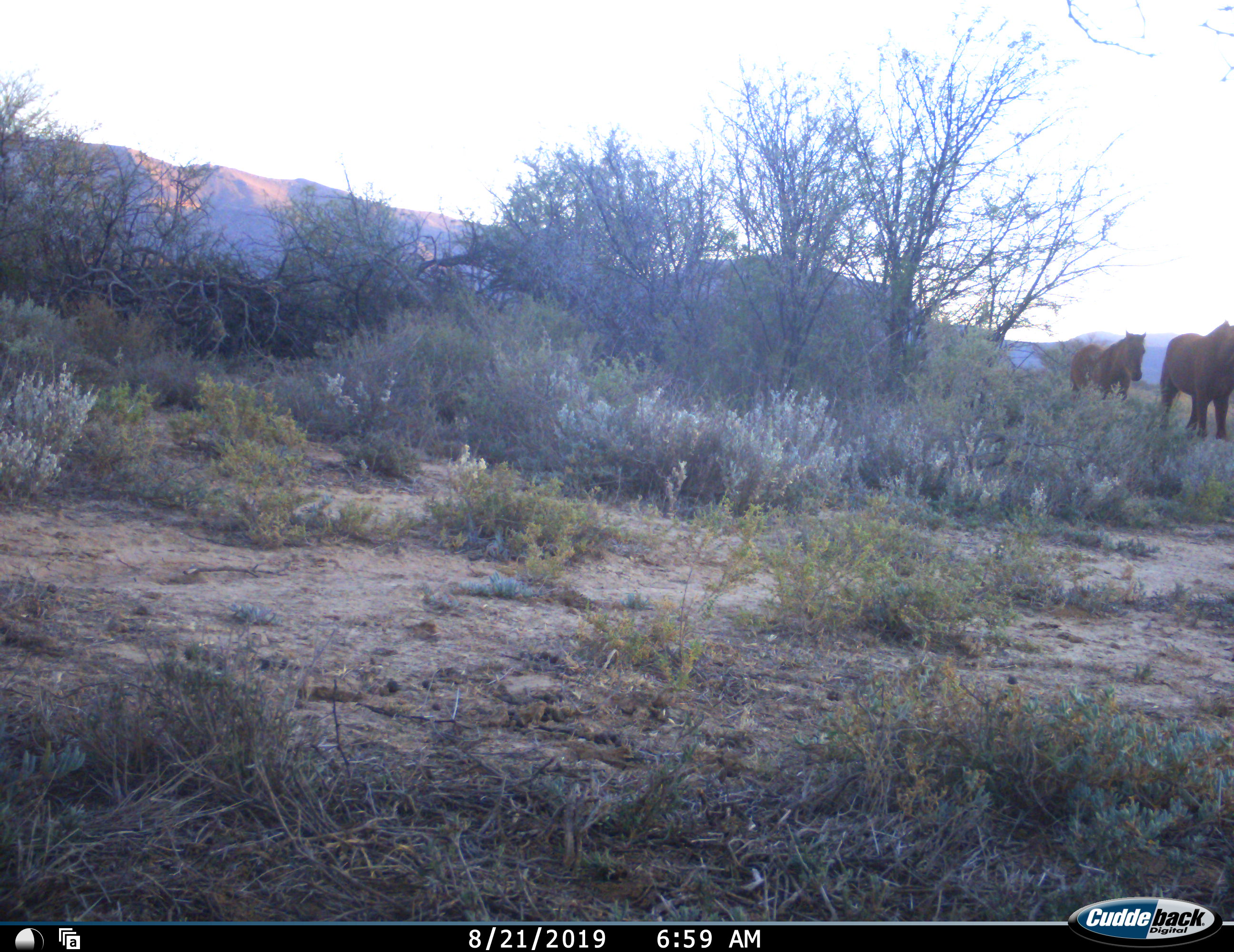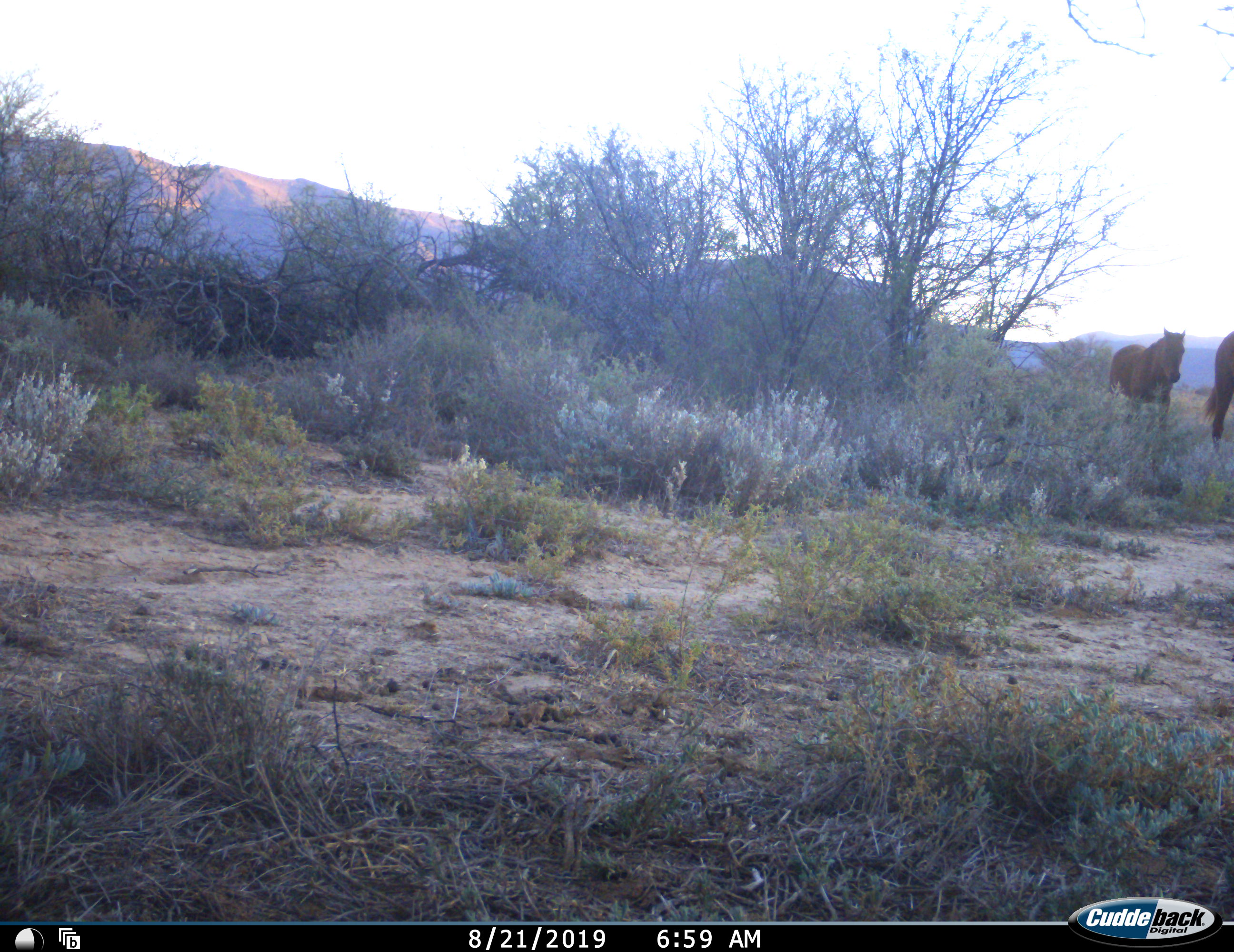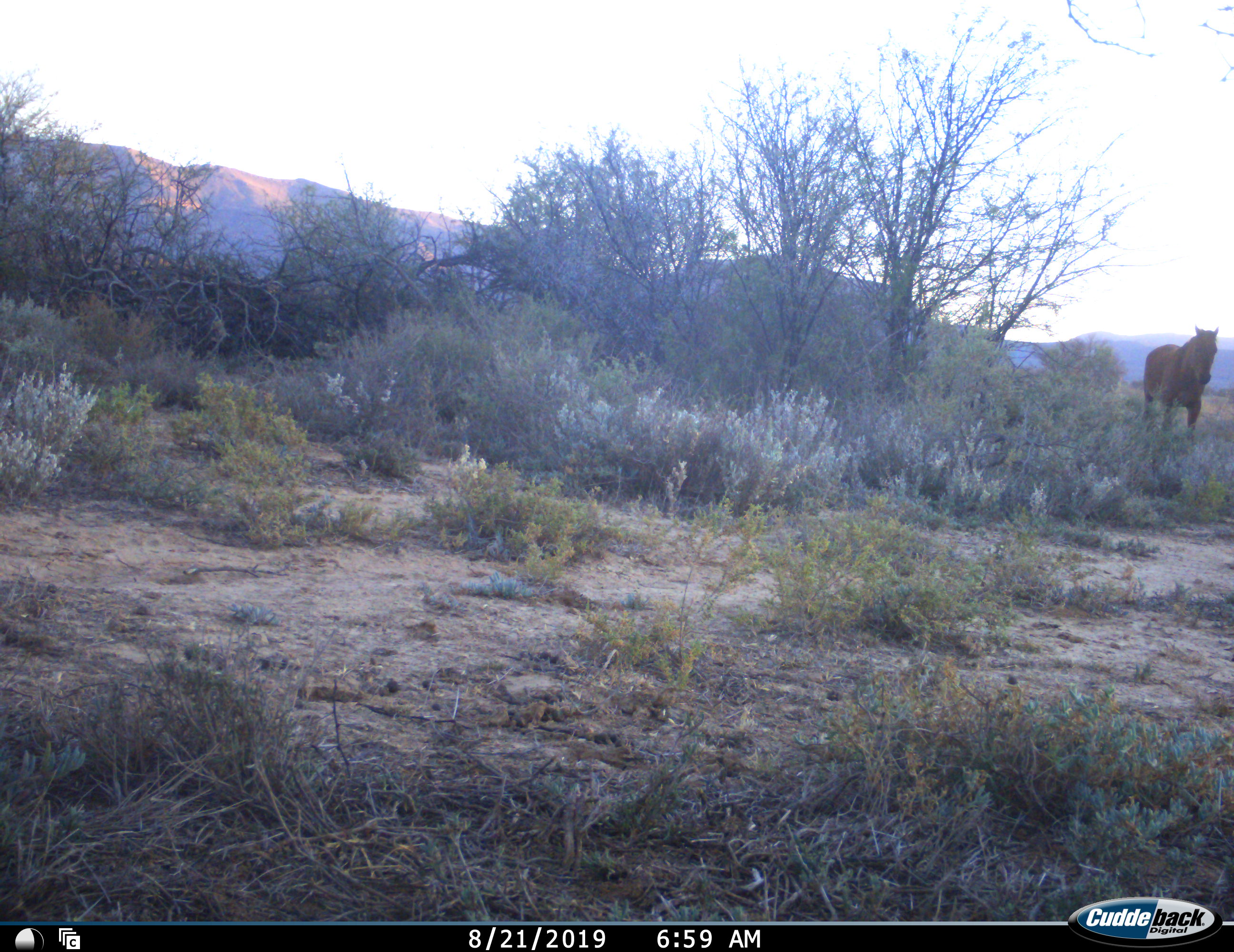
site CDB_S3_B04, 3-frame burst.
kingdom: Animalia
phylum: Chordata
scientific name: Vertebrata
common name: domestic animal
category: domesticanimal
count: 2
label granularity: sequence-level